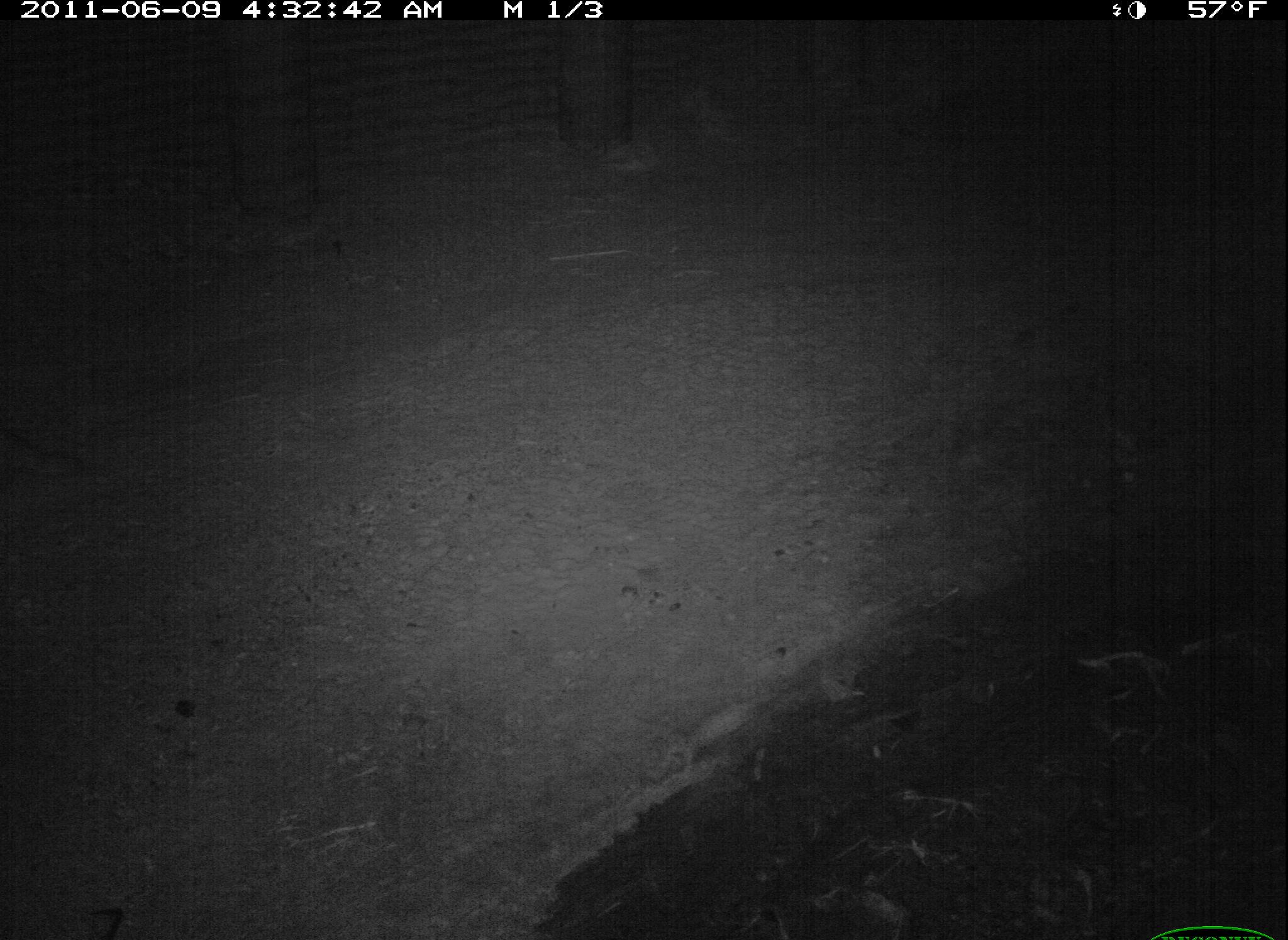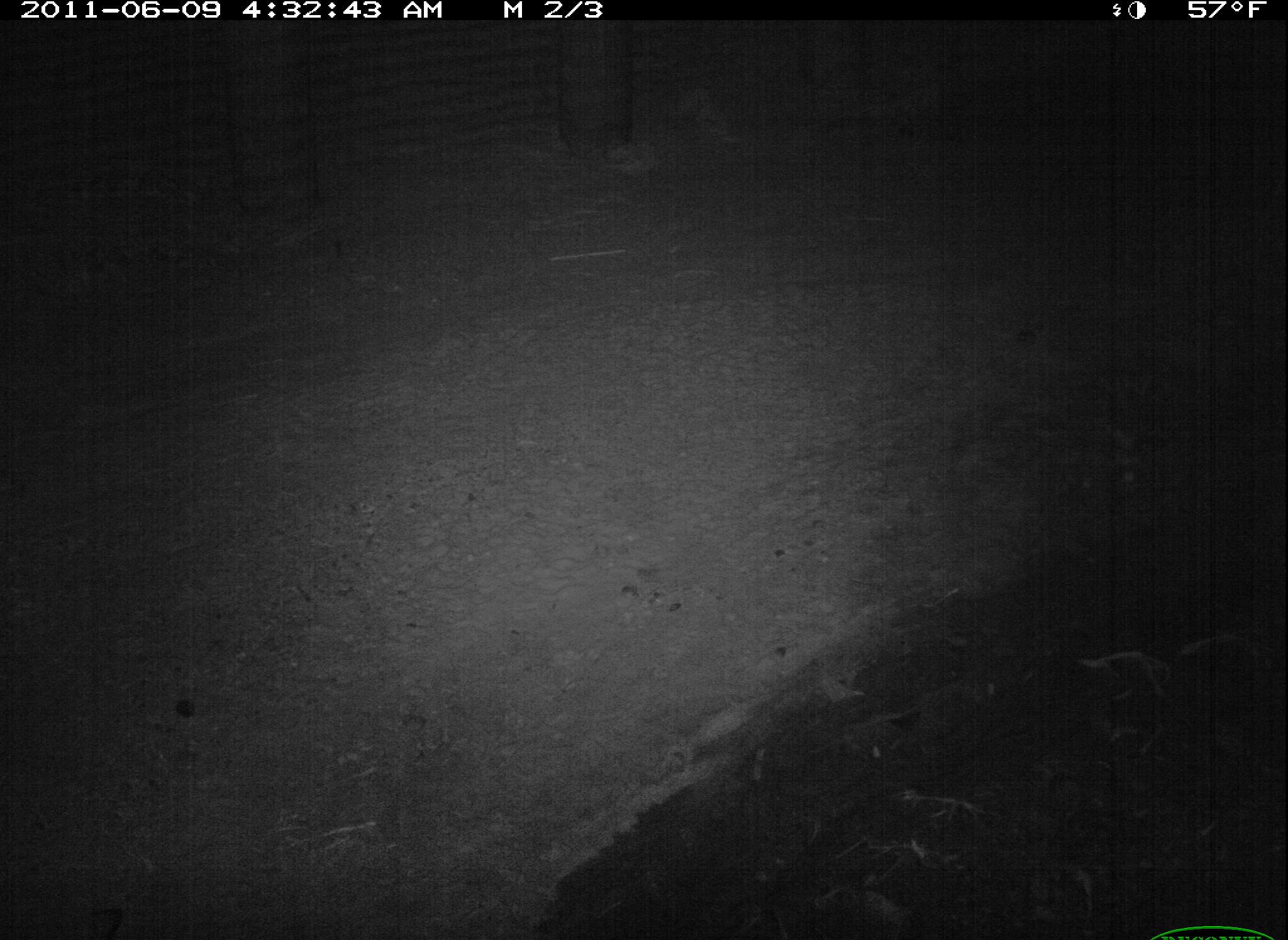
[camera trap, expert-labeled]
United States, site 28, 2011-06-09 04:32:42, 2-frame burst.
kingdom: Animalia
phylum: Chordata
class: Mammalia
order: Carnivora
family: Procyonidae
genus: Procyon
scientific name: Procyon lotor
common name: raccoon